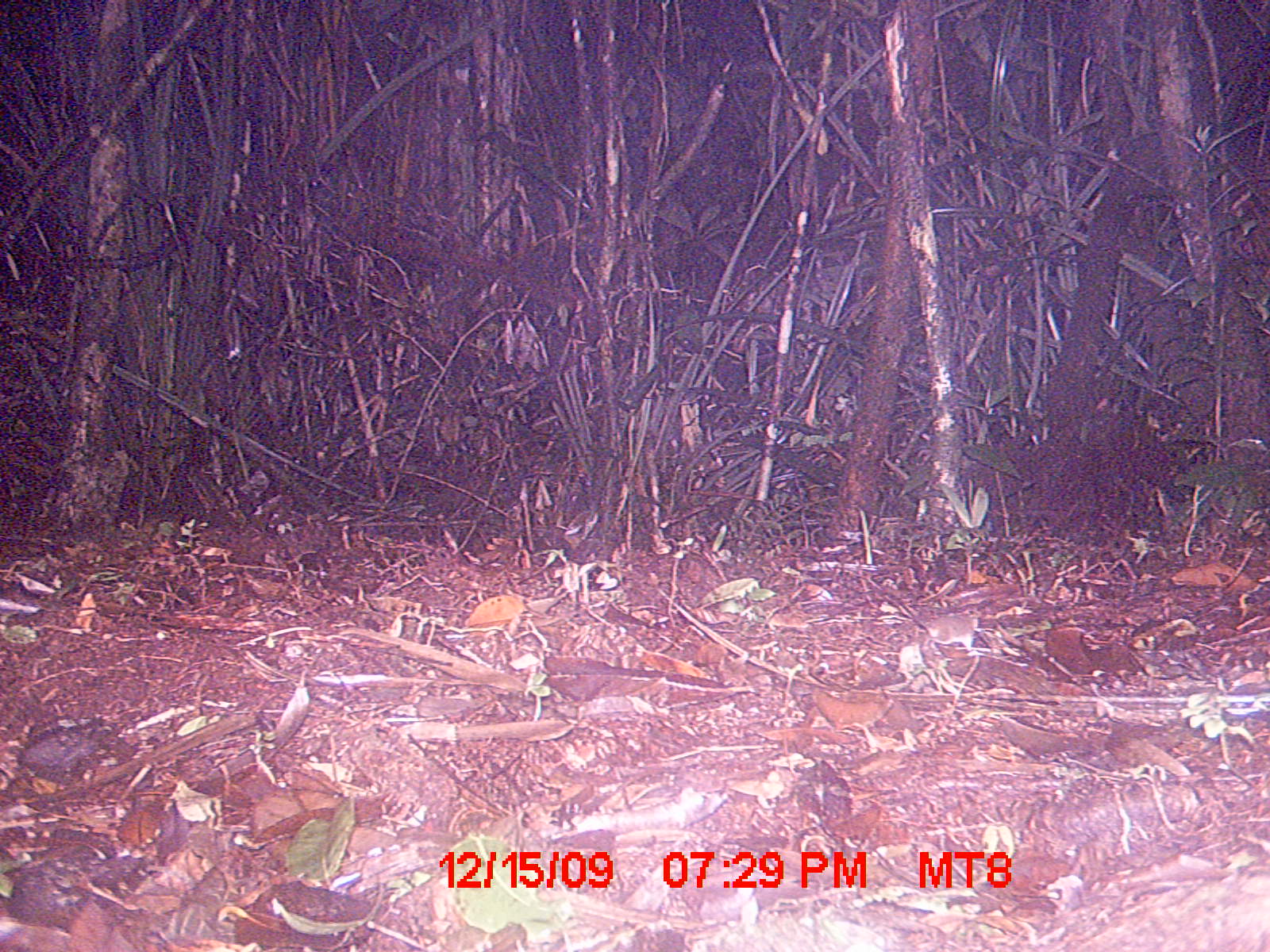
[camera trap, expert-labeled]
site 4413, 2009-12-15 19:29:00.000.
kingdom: Animalia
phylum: Chordata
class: Mammalia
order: Rodentia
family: Nesomyidae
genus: Eliurus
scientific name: Eliurus penicillatus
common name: white-tipped tufted-tailed rat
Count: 1.